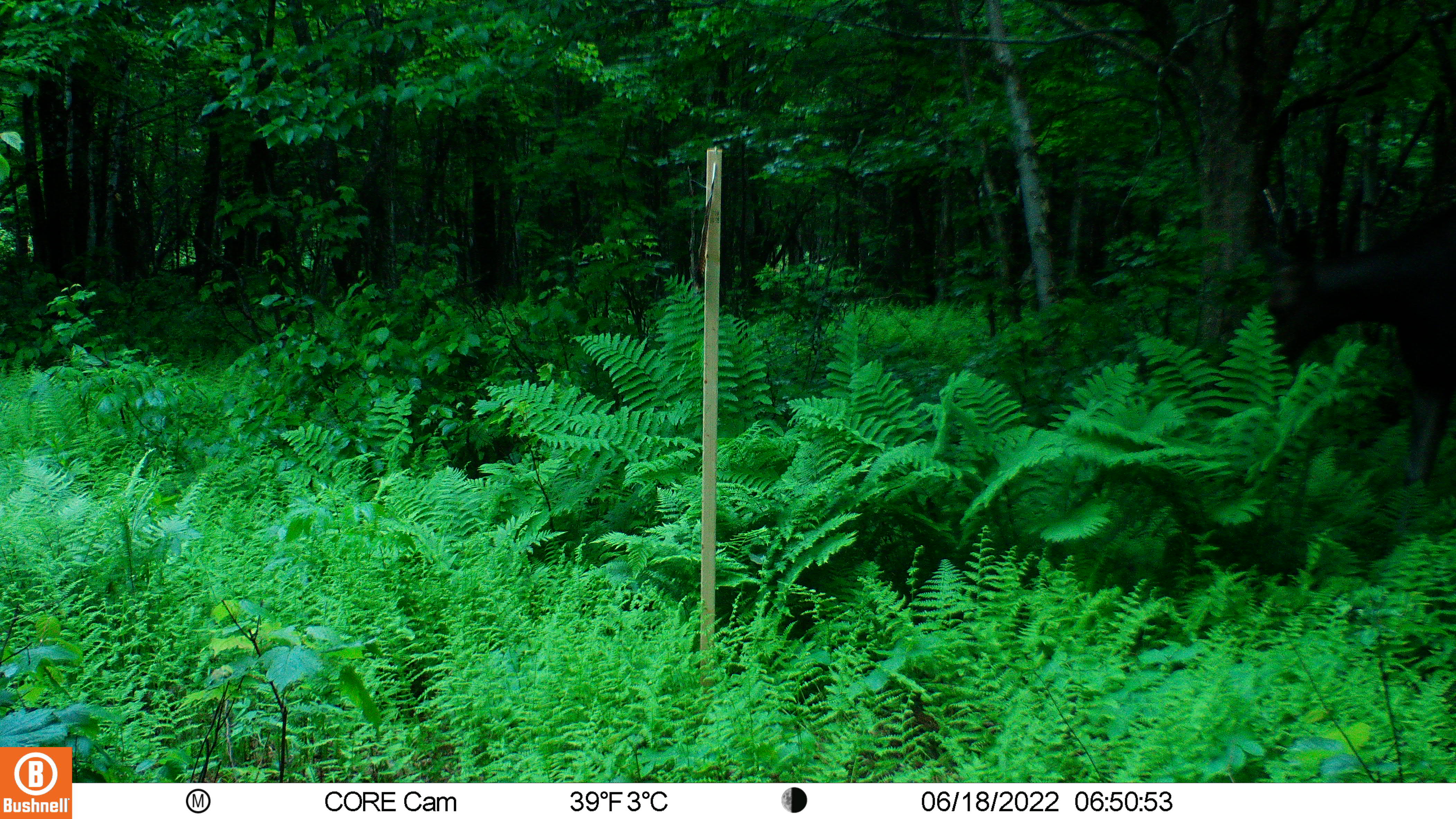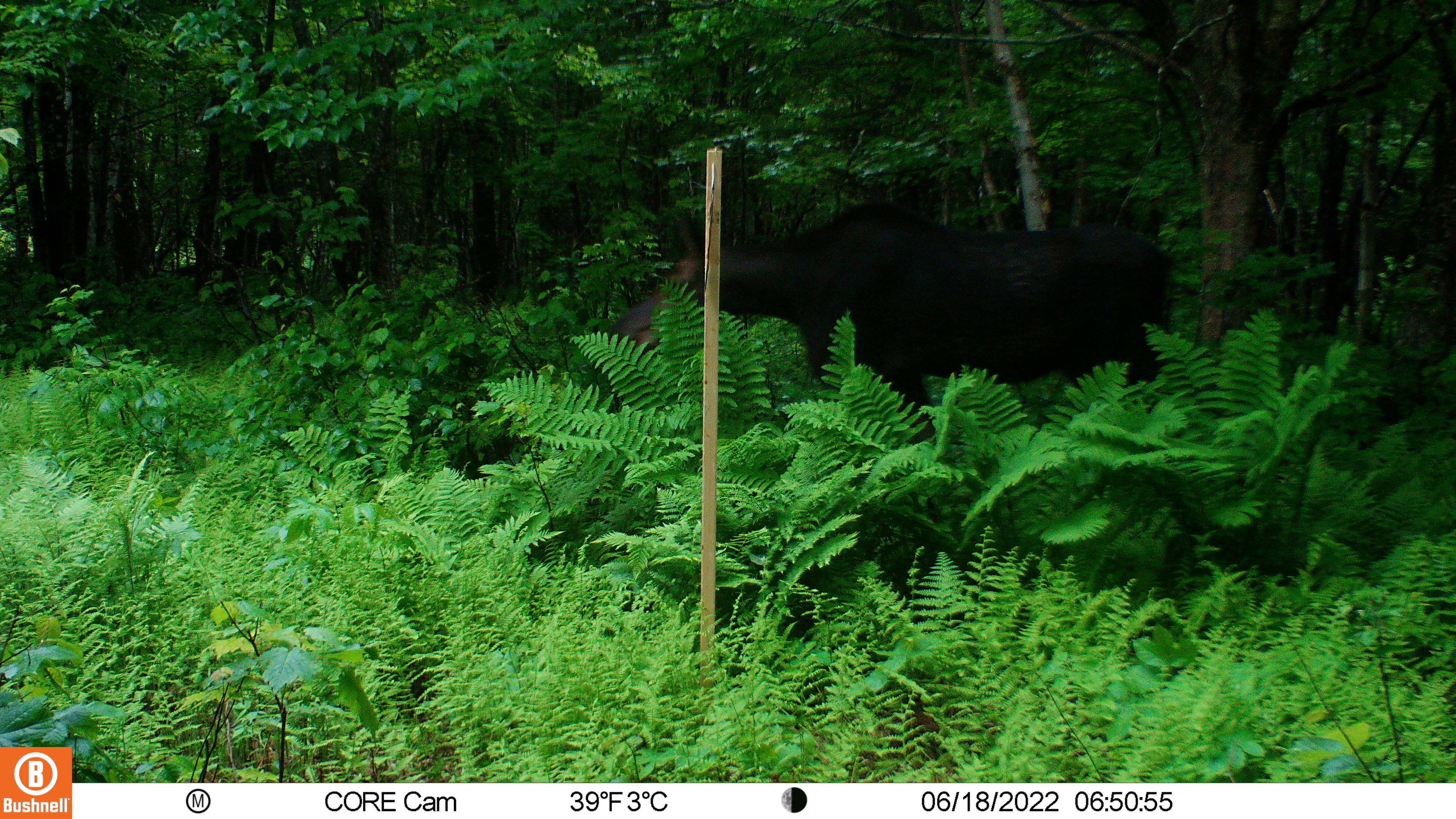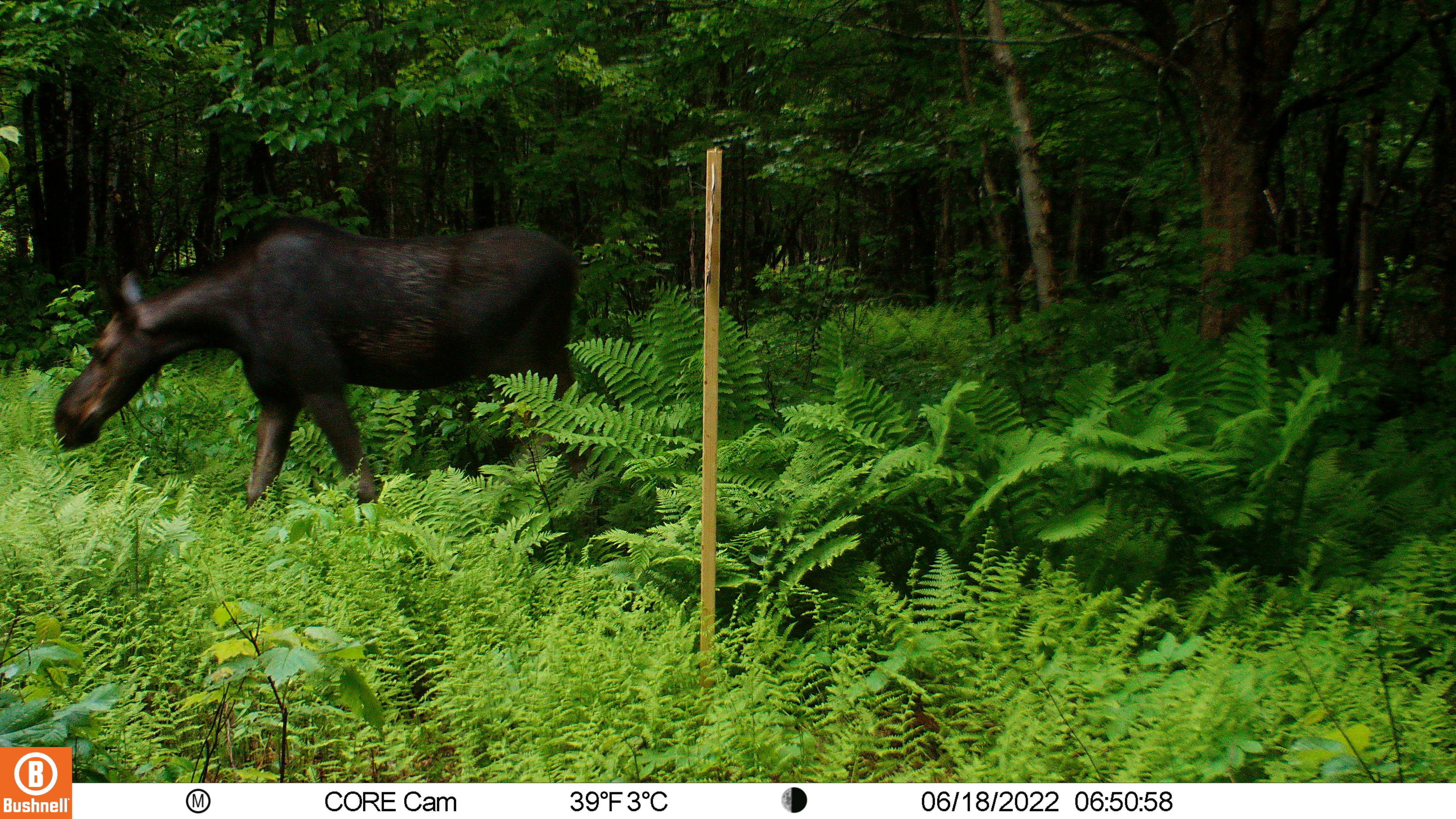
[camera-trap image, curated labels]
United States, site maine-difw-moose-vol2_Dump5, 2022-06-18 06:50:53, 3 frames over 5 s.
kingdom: Animalia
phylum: Chordata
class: Mammalia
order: Artiodactyla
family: Cervidae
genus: Alces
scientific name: Alces alces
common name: moose